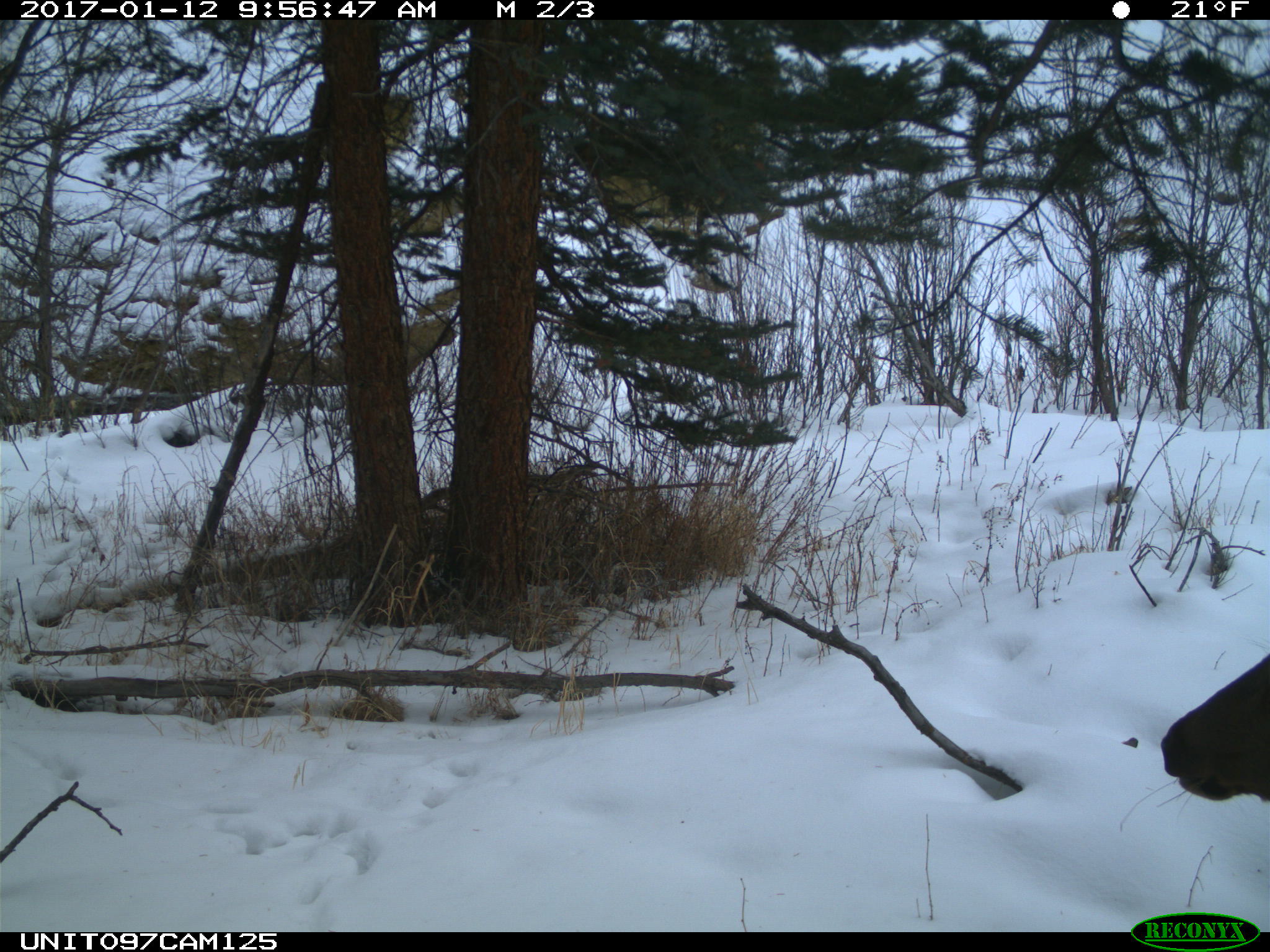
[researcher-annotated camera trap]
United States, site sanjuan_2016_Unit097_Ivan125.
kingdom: Animalia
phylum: Chordata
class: Mammalia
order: Artiodactyla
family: Cervidae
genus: Cervus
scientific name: Cervus elaphus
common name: red deer